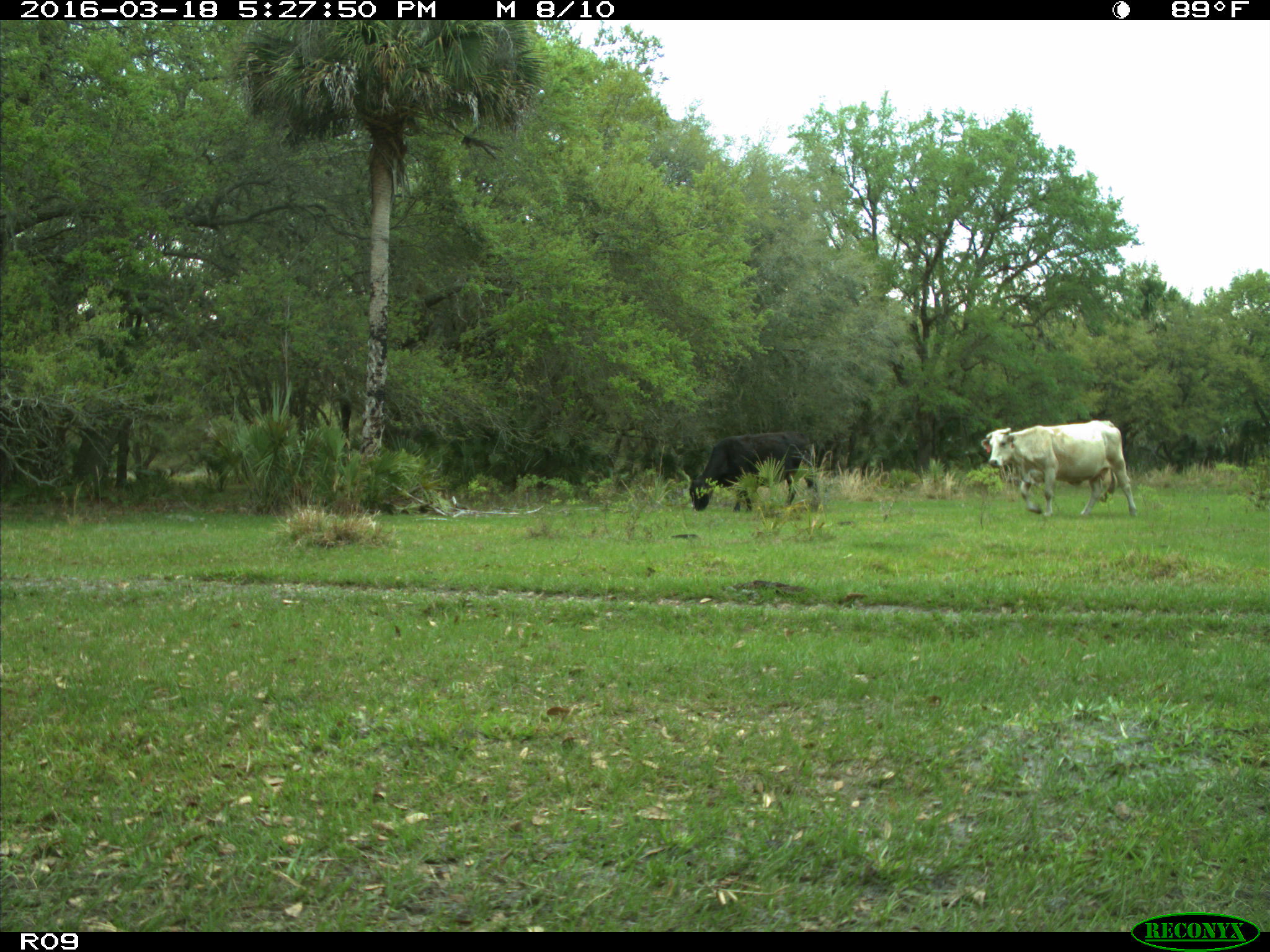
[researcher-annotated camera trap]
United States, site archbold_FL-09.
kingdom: Animalia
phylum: Chordata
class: Mammalia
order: Artiodactyla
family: Bovidae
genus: Bos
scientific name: Bos taurus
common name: domestic cow